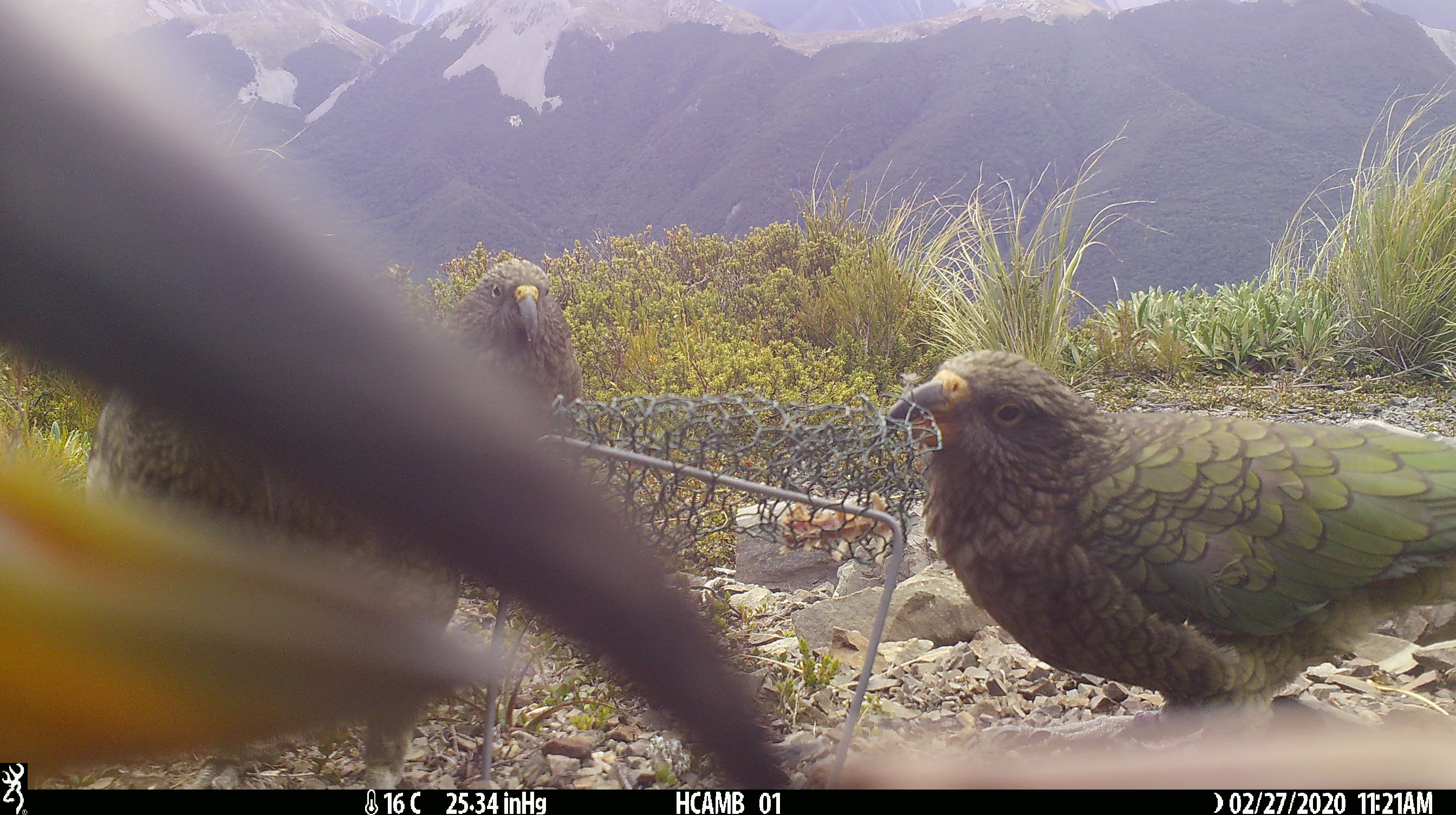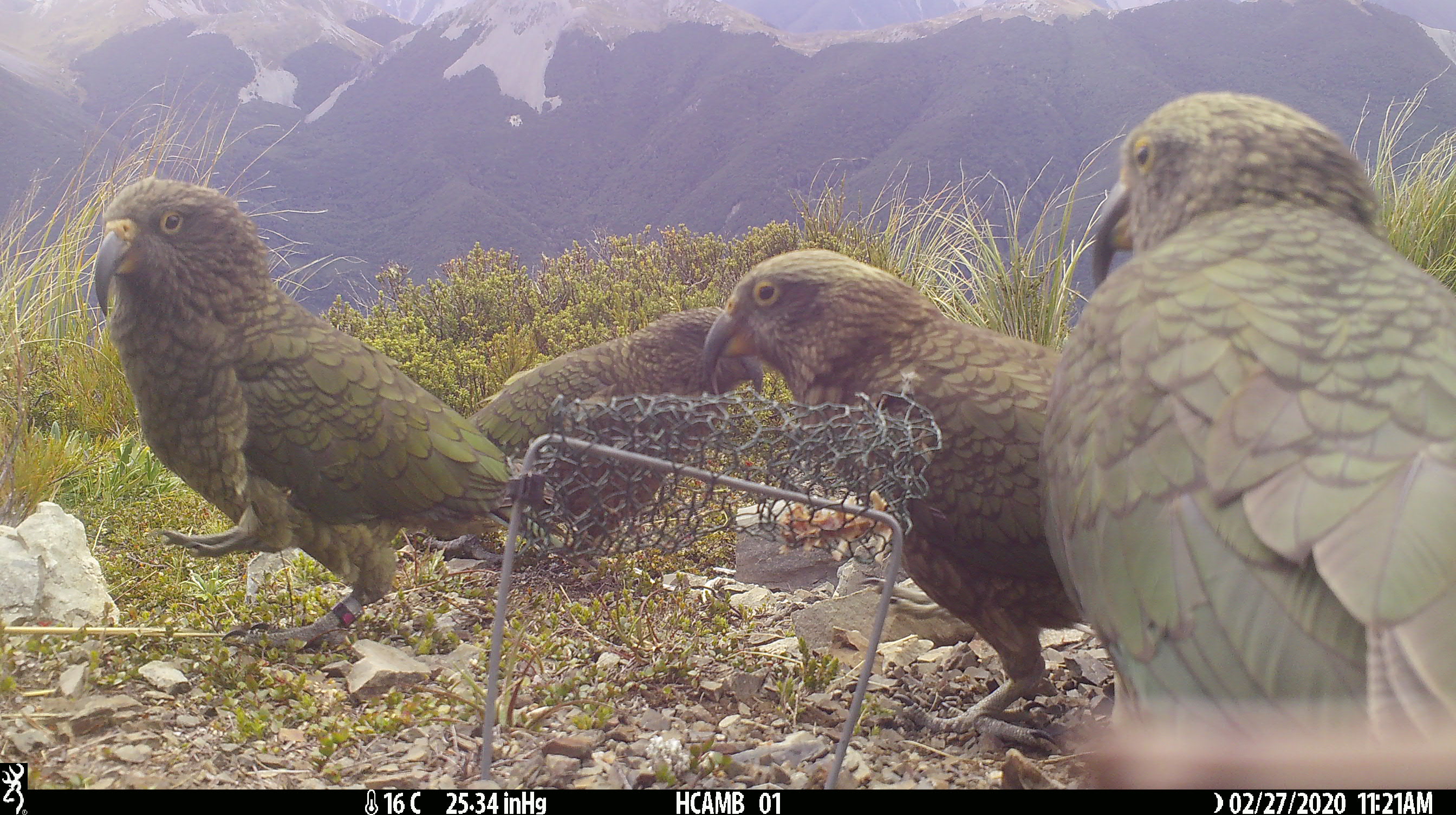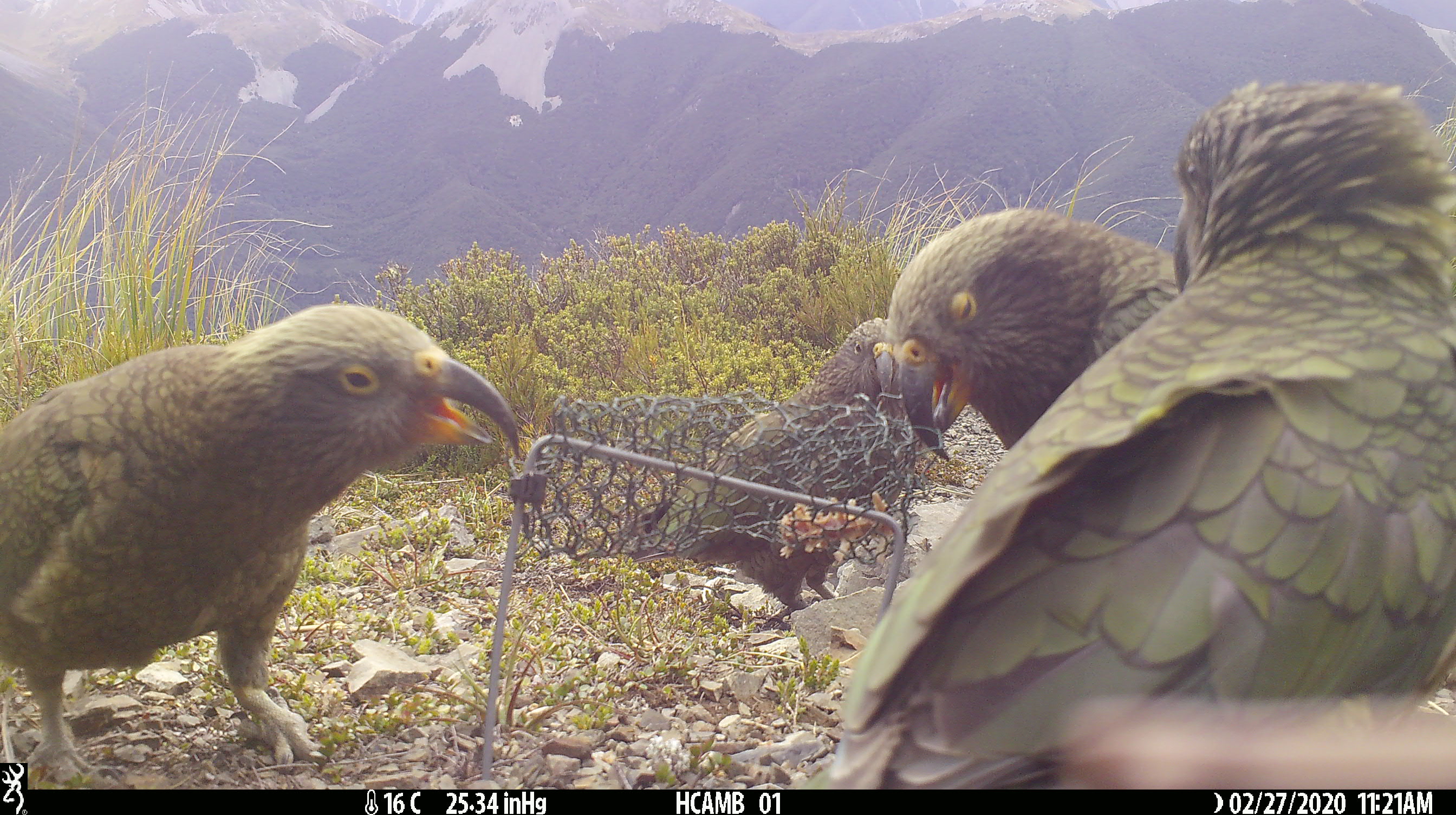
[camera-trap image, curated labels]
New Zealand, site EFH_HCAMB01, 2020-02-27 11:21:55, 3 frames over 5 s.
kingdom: Animalia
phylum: Chordata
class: Aves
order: Psittaciformes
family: Strigopidae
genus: Nestor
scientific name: Nestor notabilis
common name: kea